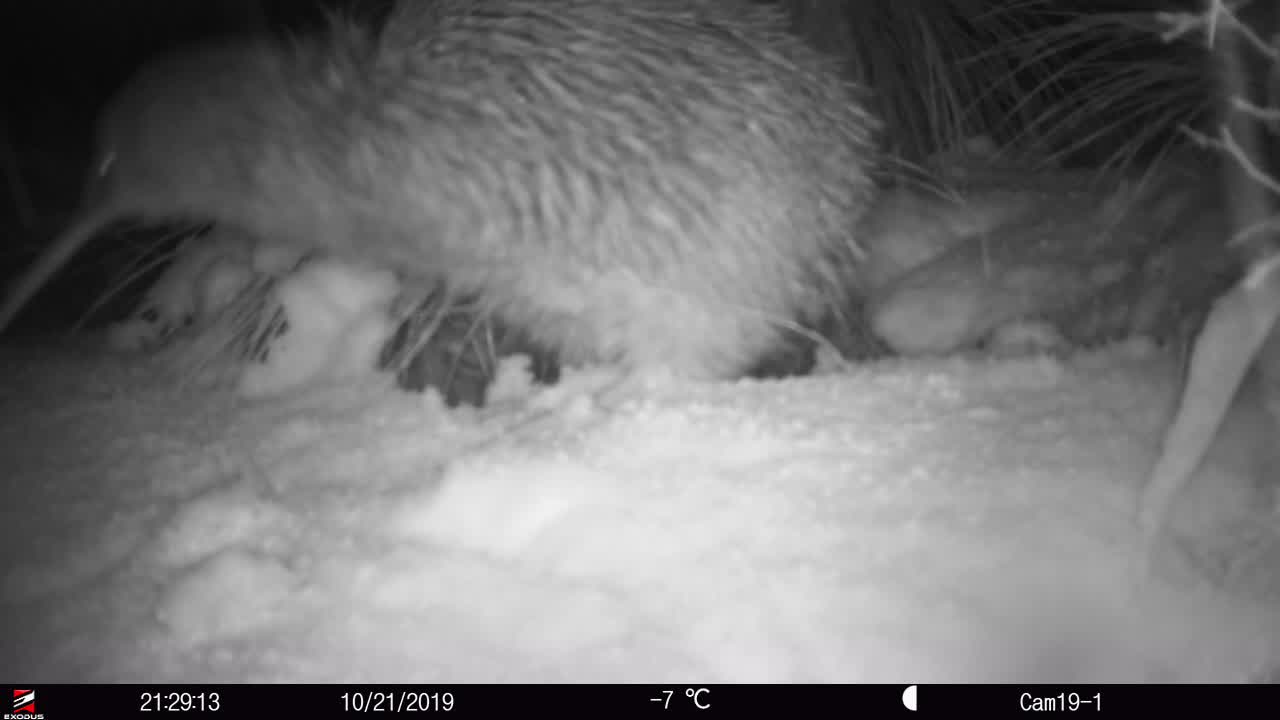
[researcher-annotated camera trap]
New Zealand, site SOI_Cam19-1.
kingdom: Animalia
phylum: Chordata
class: Aves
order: Apterygiformes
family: Apterygidae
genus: Apteryx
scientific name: Apteryx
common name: kiwi